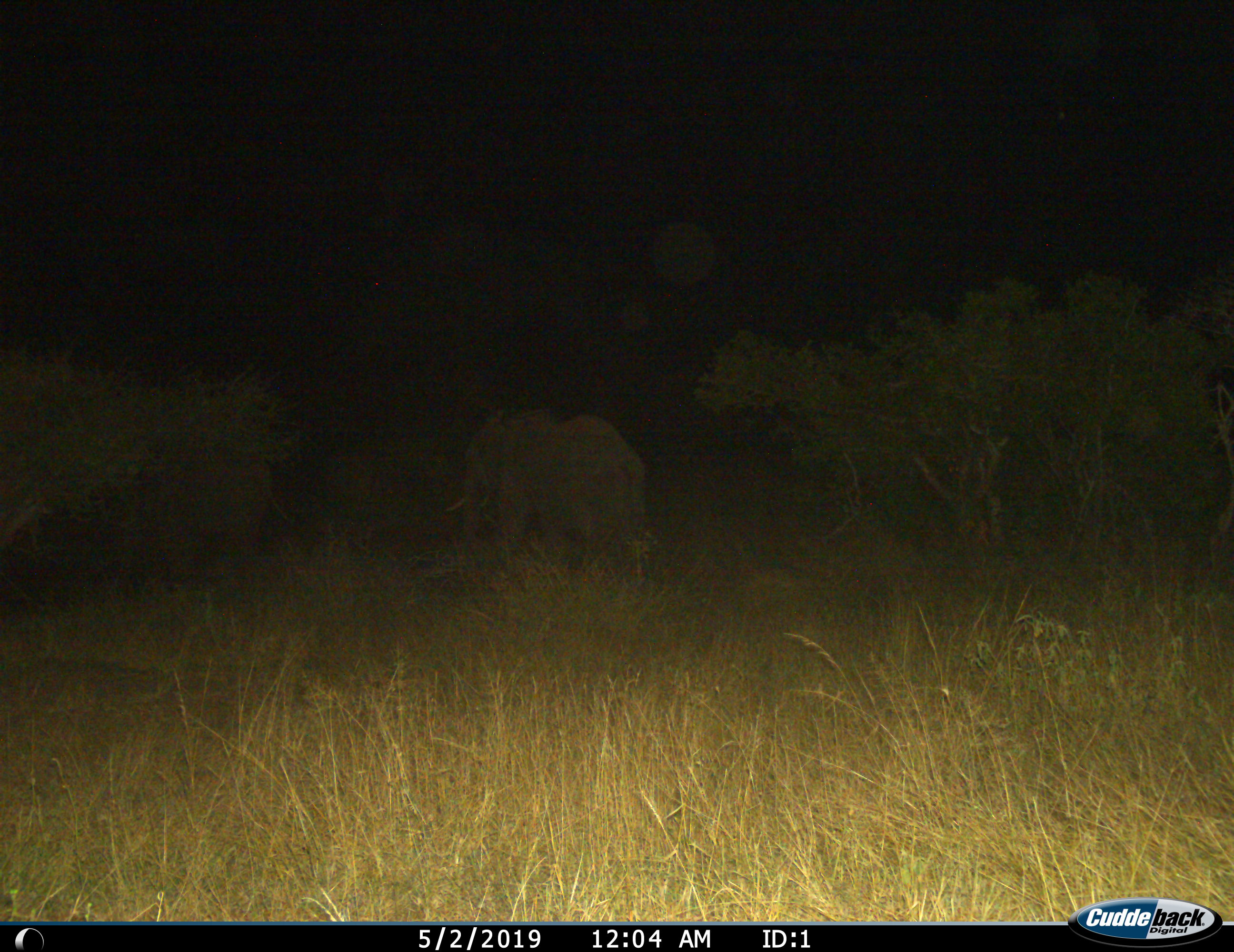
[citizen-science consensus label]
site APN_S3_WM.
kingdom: Animalia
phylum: Chordata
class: Mammalia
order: Proboscidea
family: Elephantidae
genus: Loxodonta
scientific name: Loxodonta africana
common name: african bush elephant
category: elephant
Elephant (african bush elephant) (Loxodonta africana), count 1. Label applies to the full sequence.